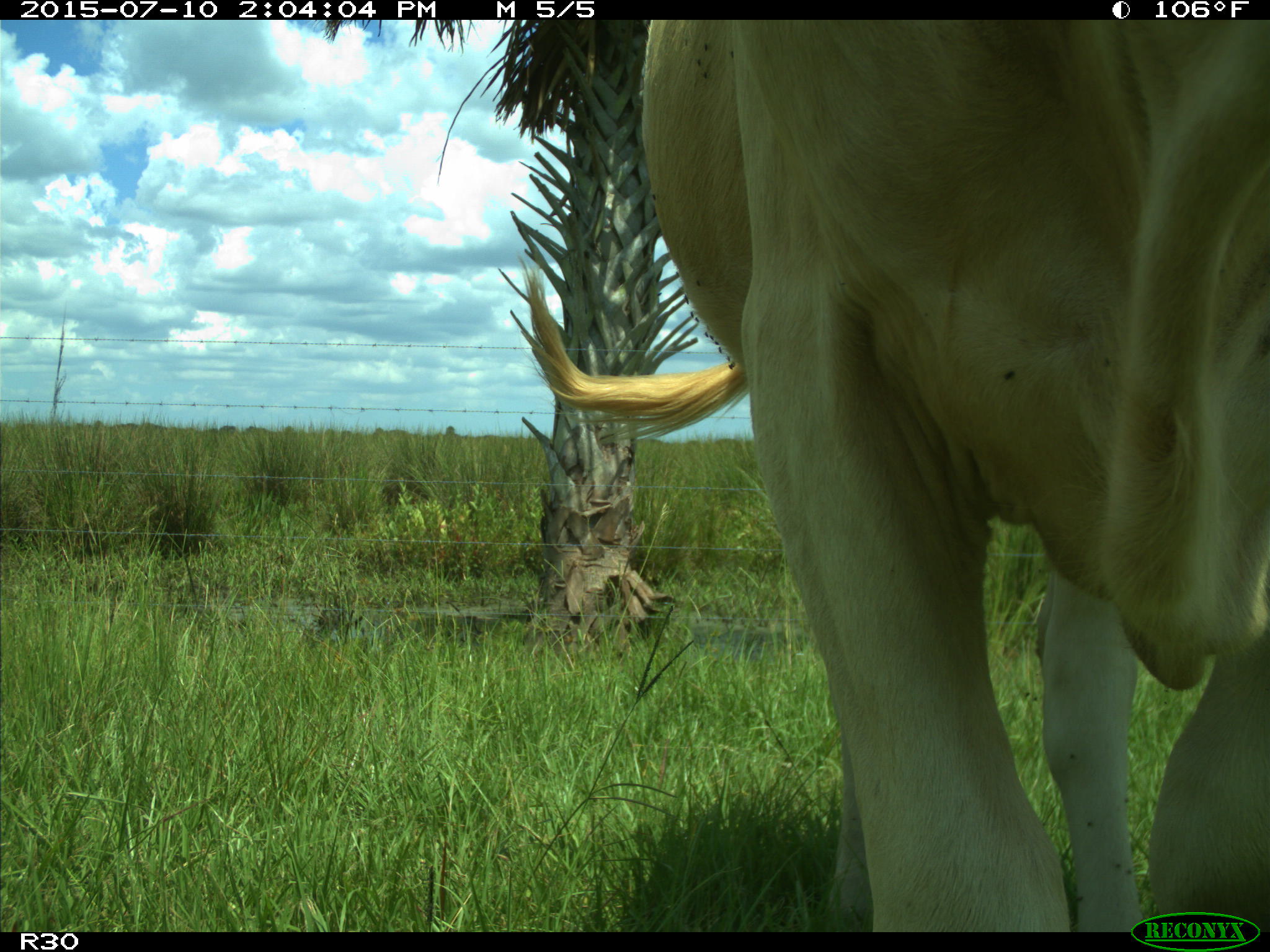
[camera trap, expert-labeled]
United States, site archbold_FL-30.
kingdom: Animalia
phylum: Chordata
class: Mammalia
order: Artiodactyla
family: Bovidae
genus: Bos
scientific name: Bos taurus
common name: domestic cow